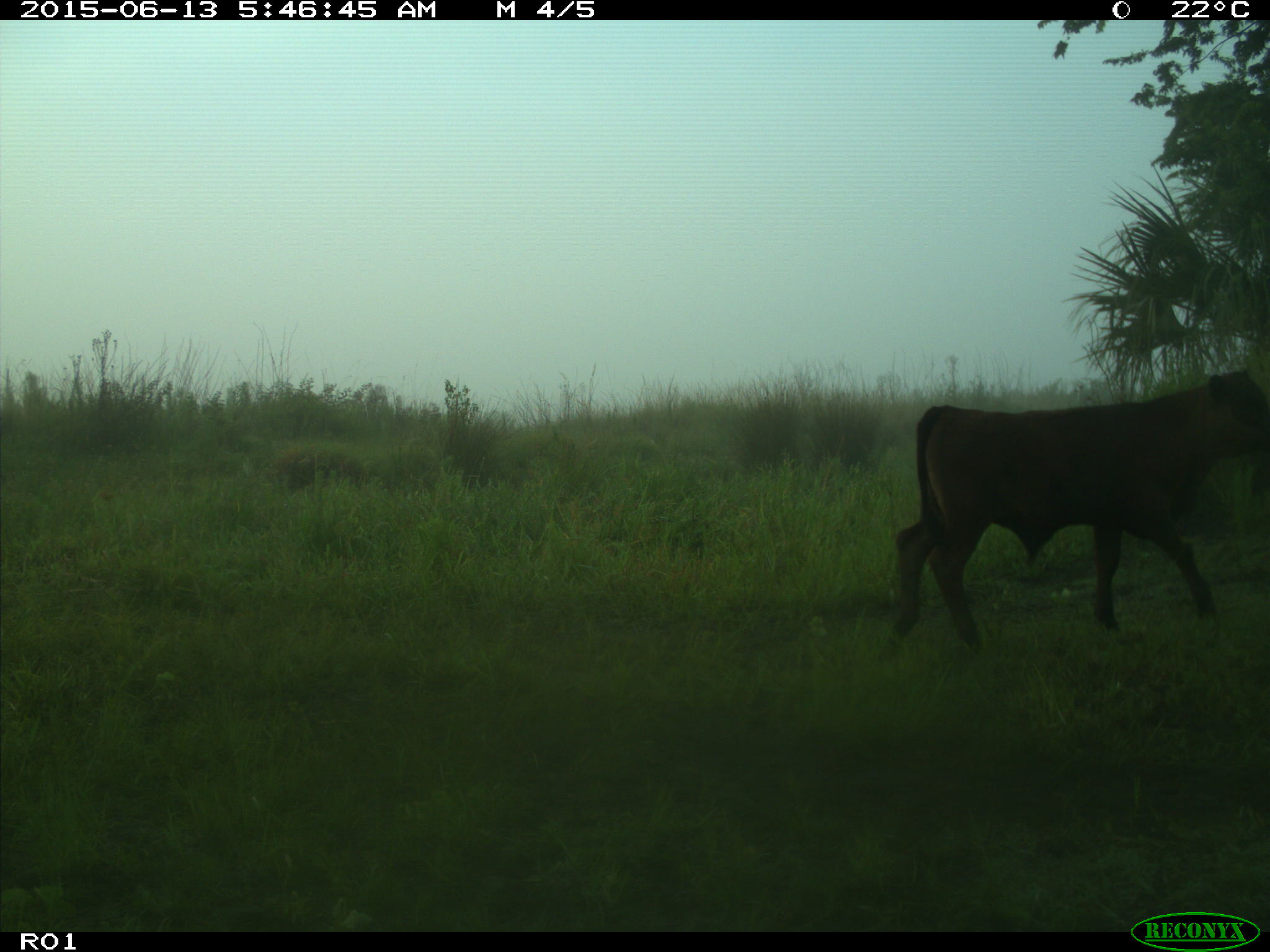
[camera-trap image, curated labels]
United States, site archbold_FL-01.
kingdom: Animalia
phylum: Chordata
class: Mammalia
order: Artiodactyla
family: Bovidae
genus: Bos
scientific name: Bos taurus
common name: domestic cow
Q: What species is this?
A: Bos taurus (domestic cow).